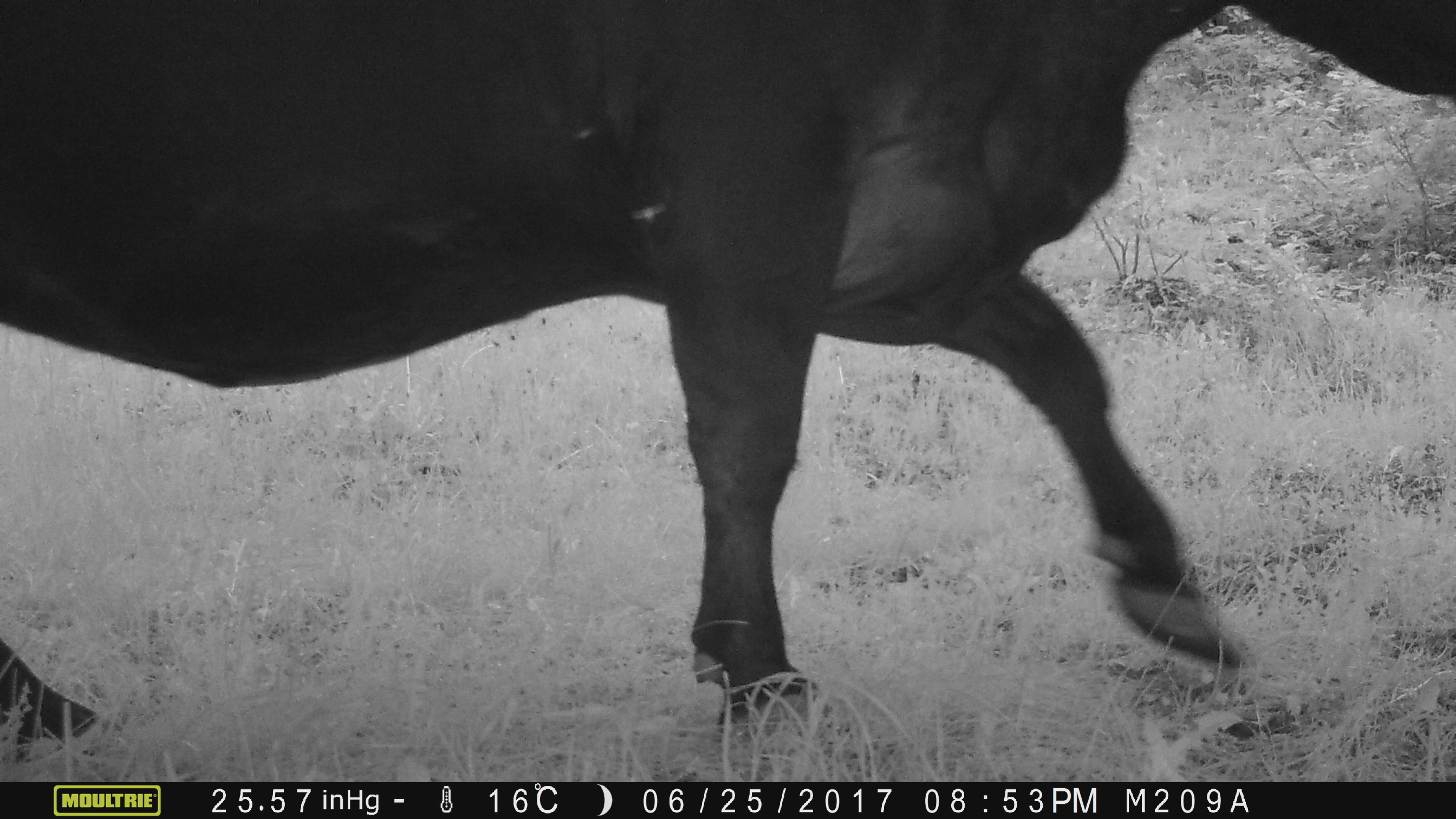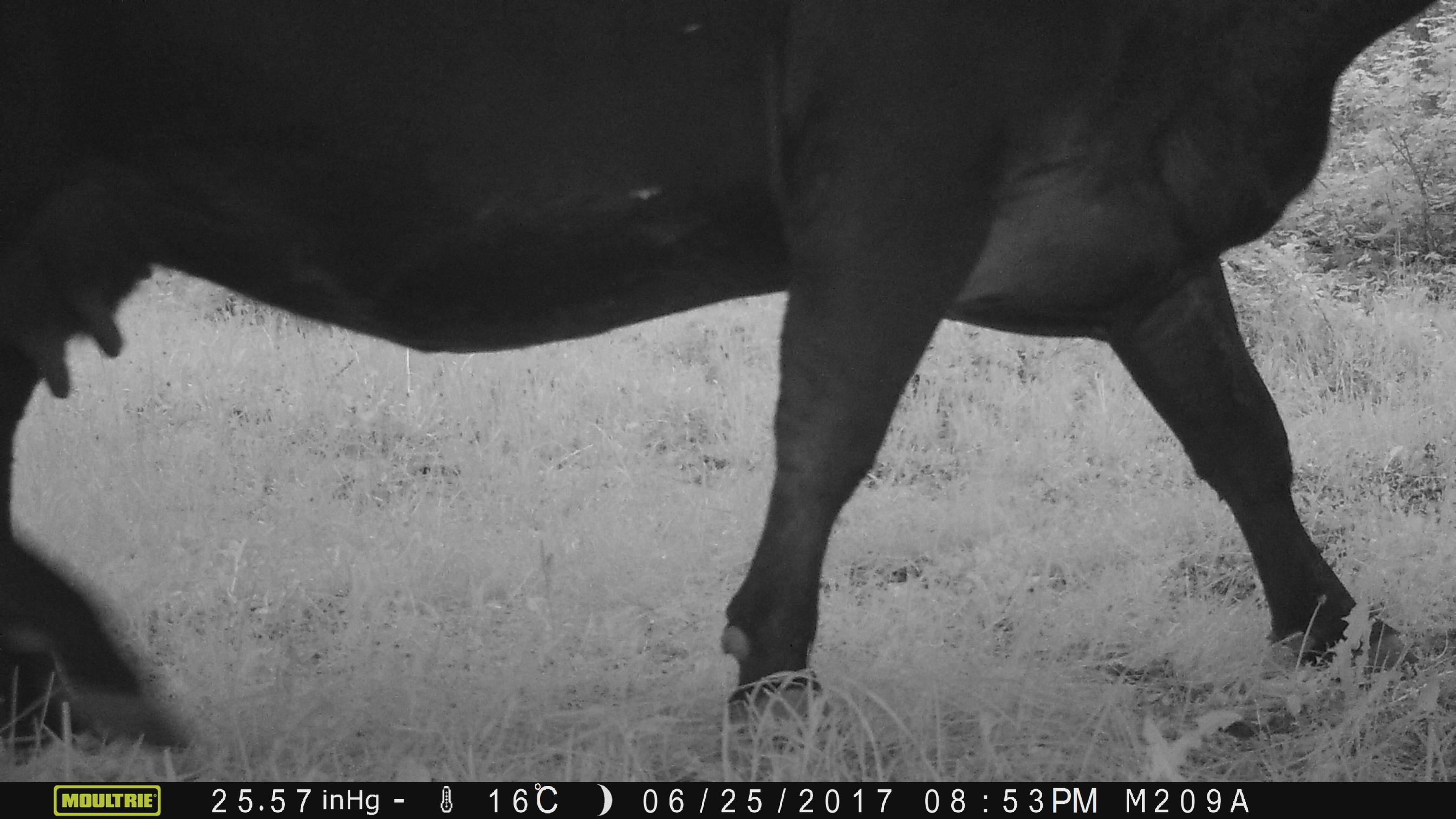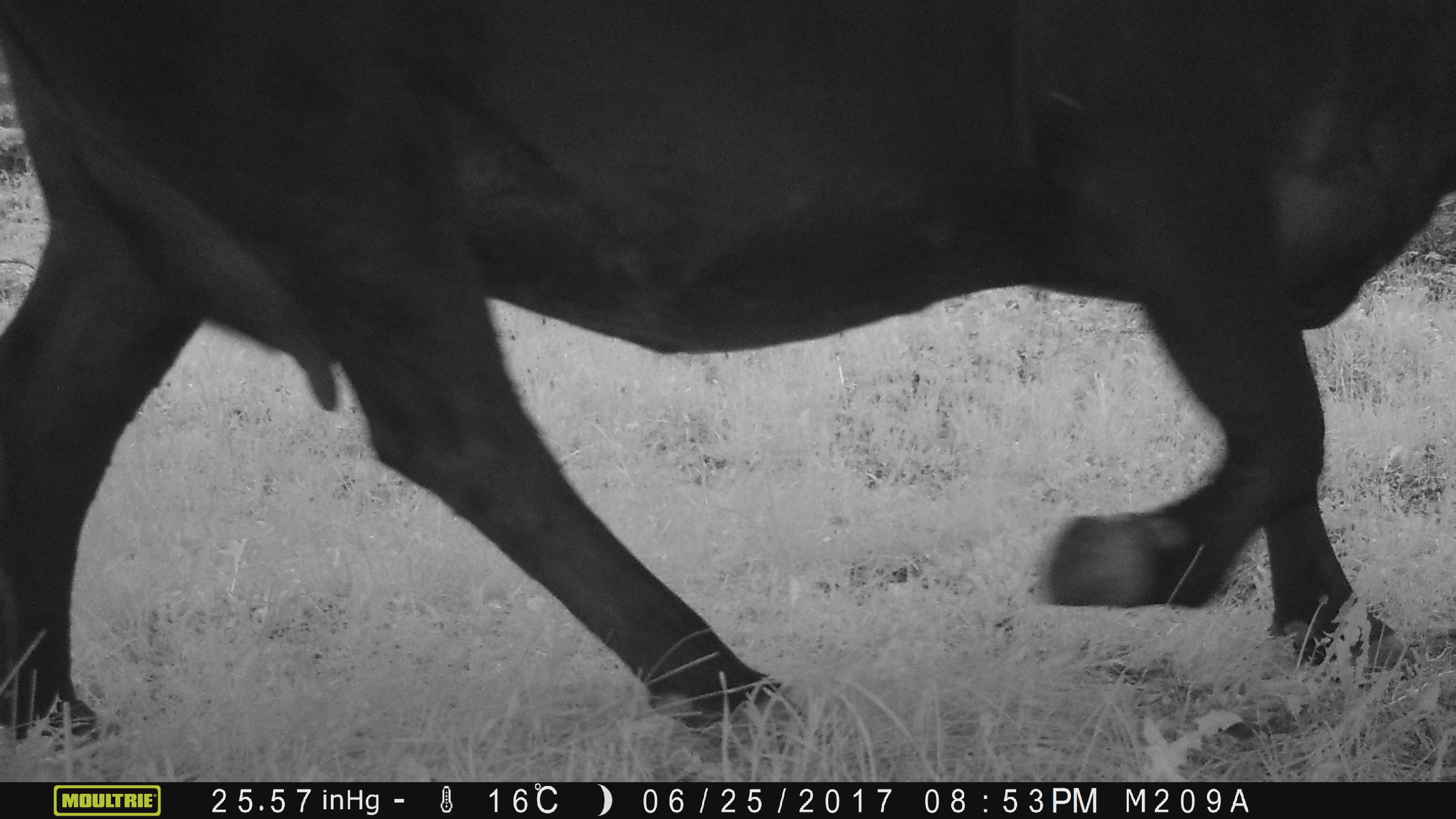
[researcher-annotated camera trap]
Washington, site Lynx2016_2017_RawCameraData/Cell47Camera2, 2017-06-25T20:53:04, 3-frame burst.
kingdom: Animalia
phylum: Chordata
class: Mammalia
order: Artiodactyla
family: Bovidae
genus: Bos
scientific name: Bos taurus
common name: domestic cattle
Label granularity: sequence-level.